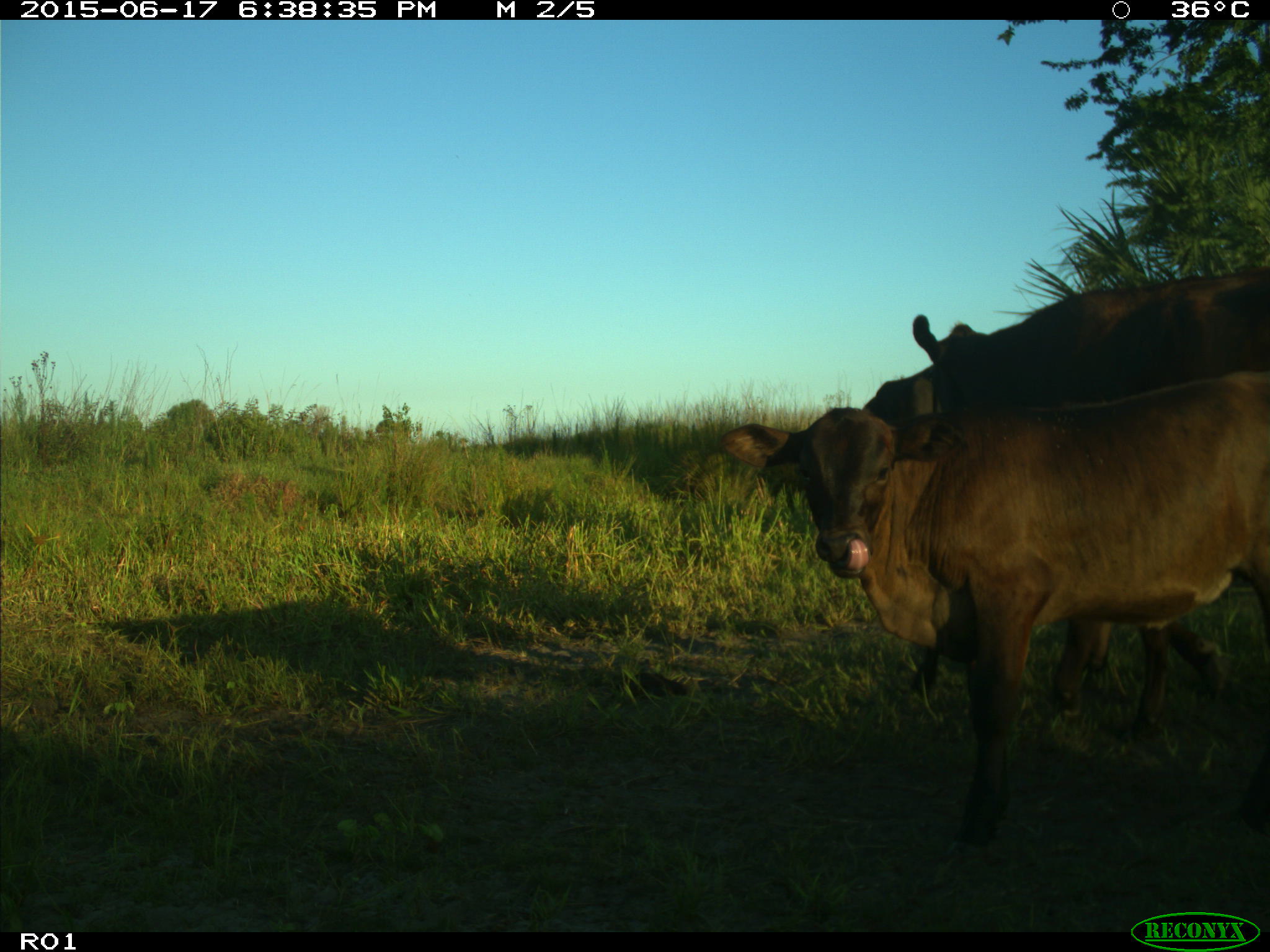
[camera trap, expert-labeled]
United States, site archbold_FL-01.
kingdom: Animalia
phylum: Chordata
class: Mammalia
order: Artiodactyla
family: Bovidae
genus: Bos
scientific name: Bos taurus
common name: domestic cow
Bos taurus (domestic cow).